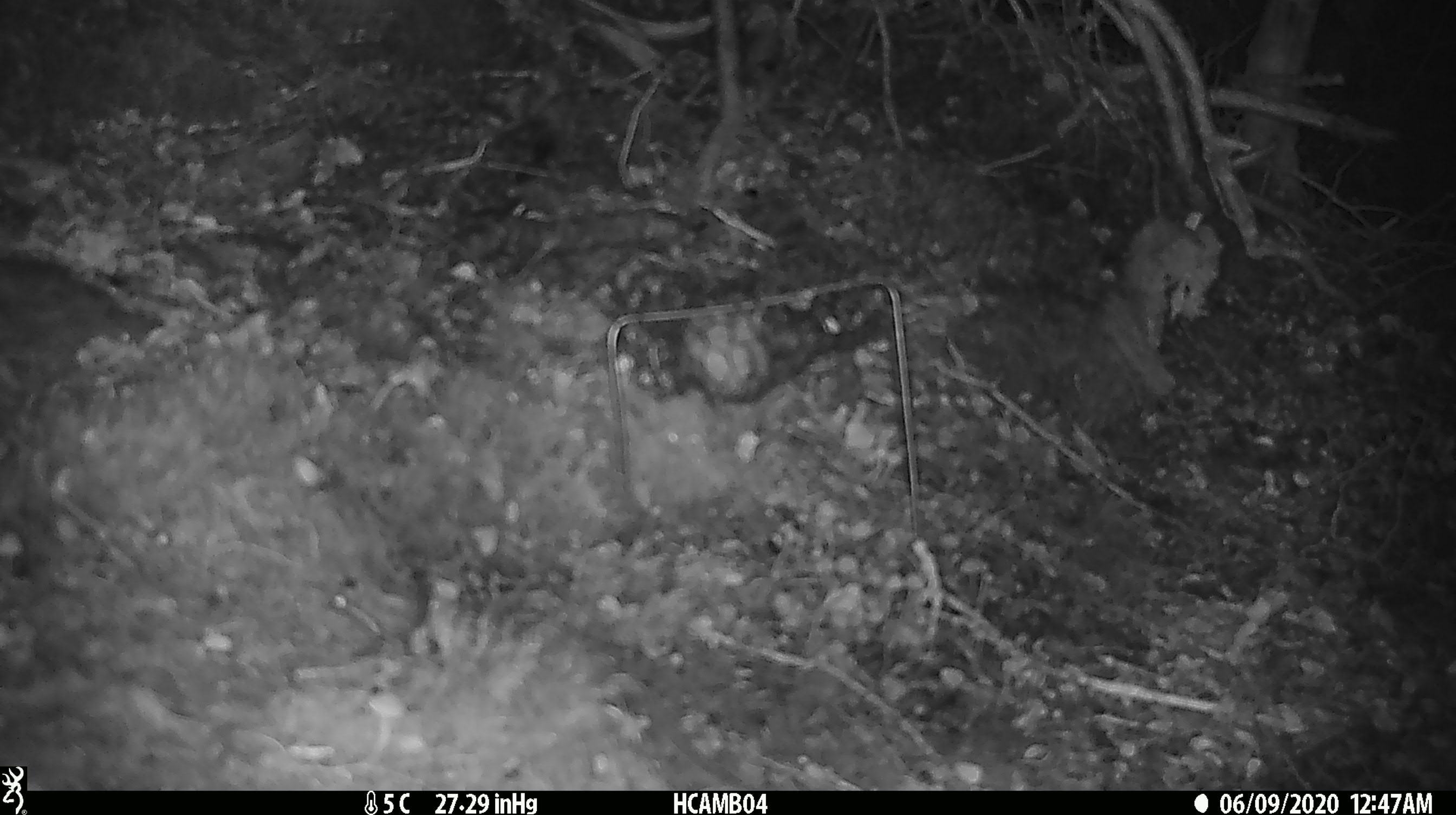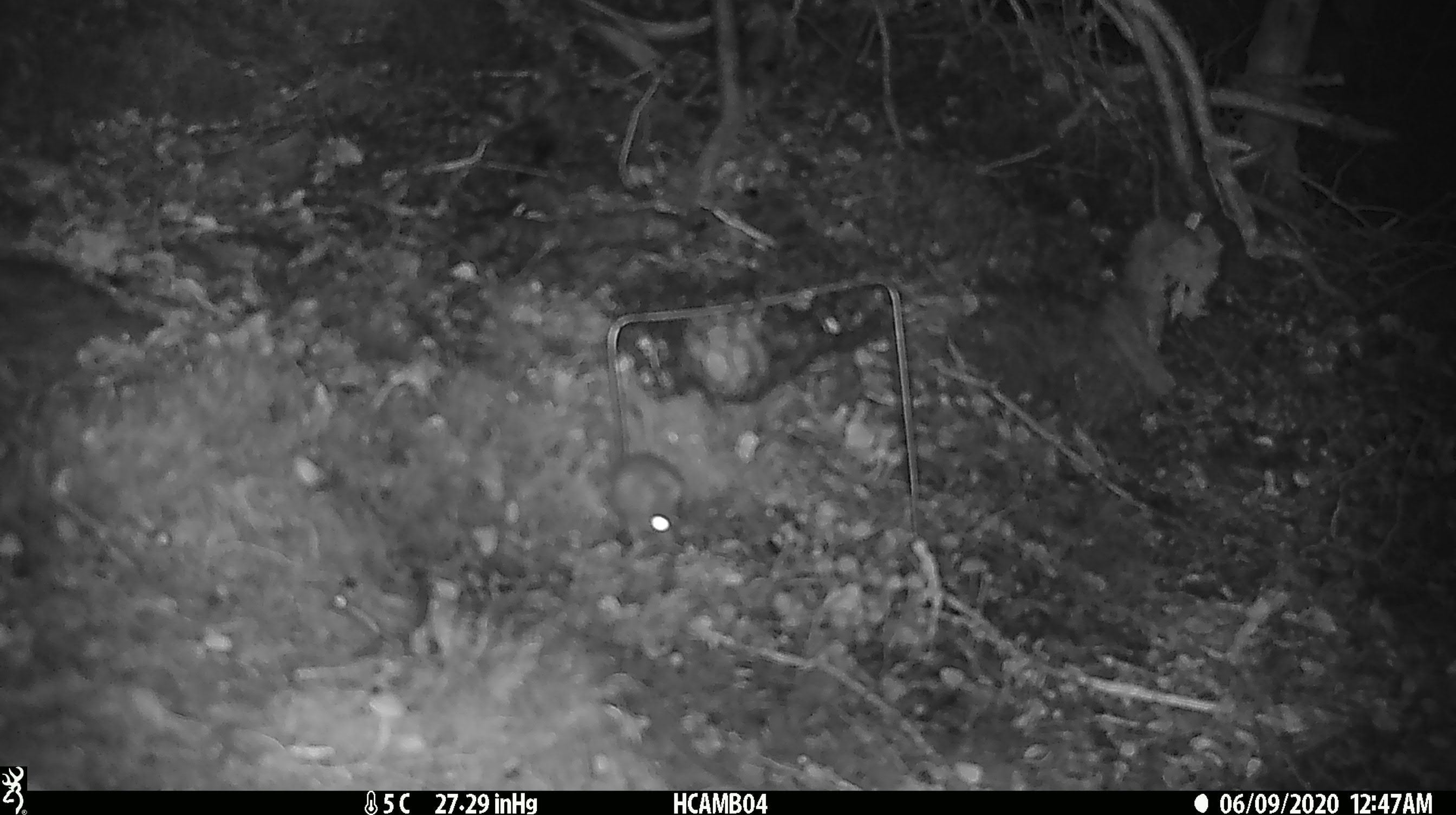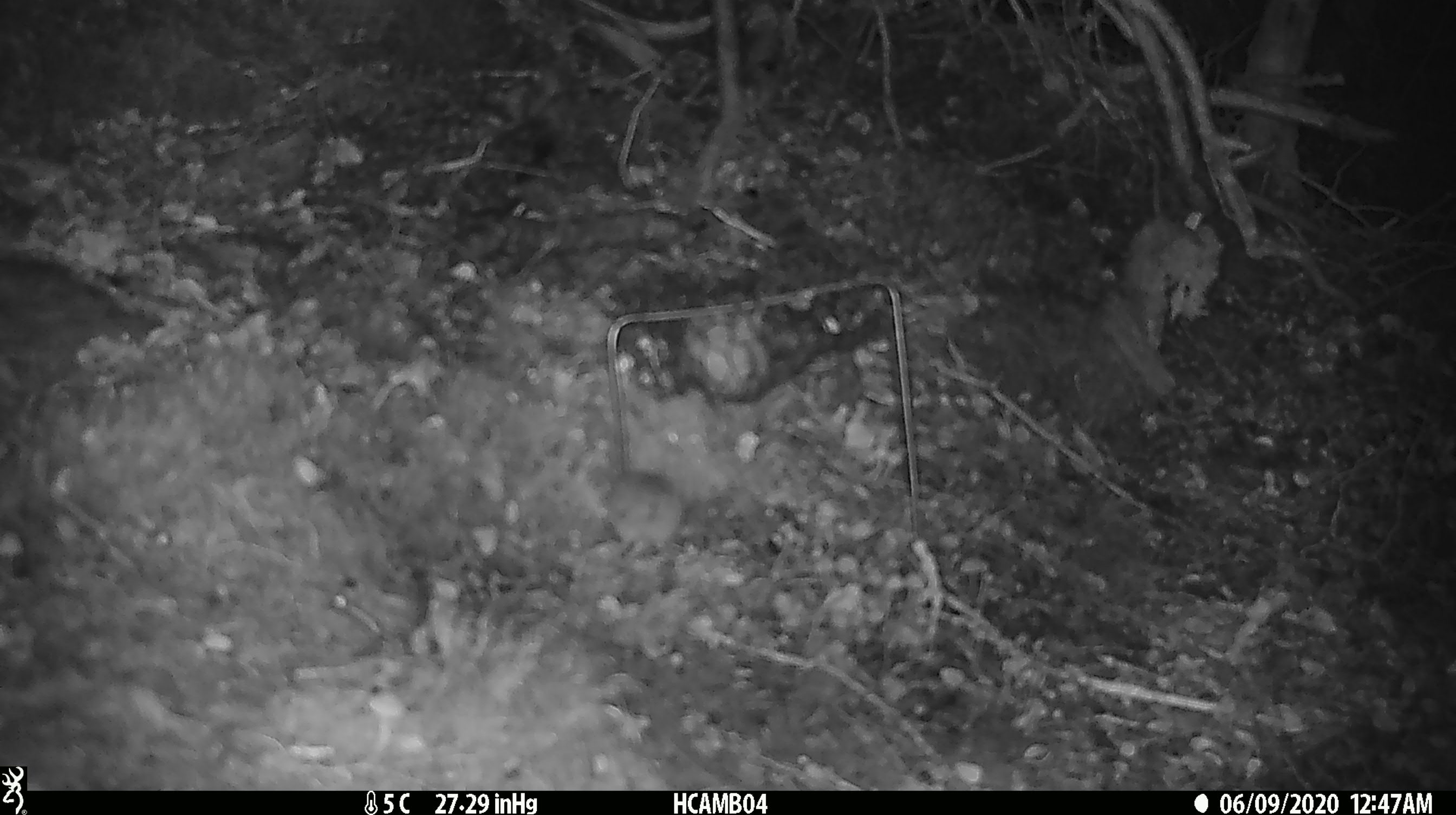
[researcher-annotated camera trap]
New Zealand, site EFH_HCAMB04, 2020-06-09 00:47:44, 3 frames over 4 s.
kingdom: Animalia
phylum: Chordata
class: Mammalia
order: Rodentia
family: Muridae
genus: Mus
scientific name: Mus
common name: mouse